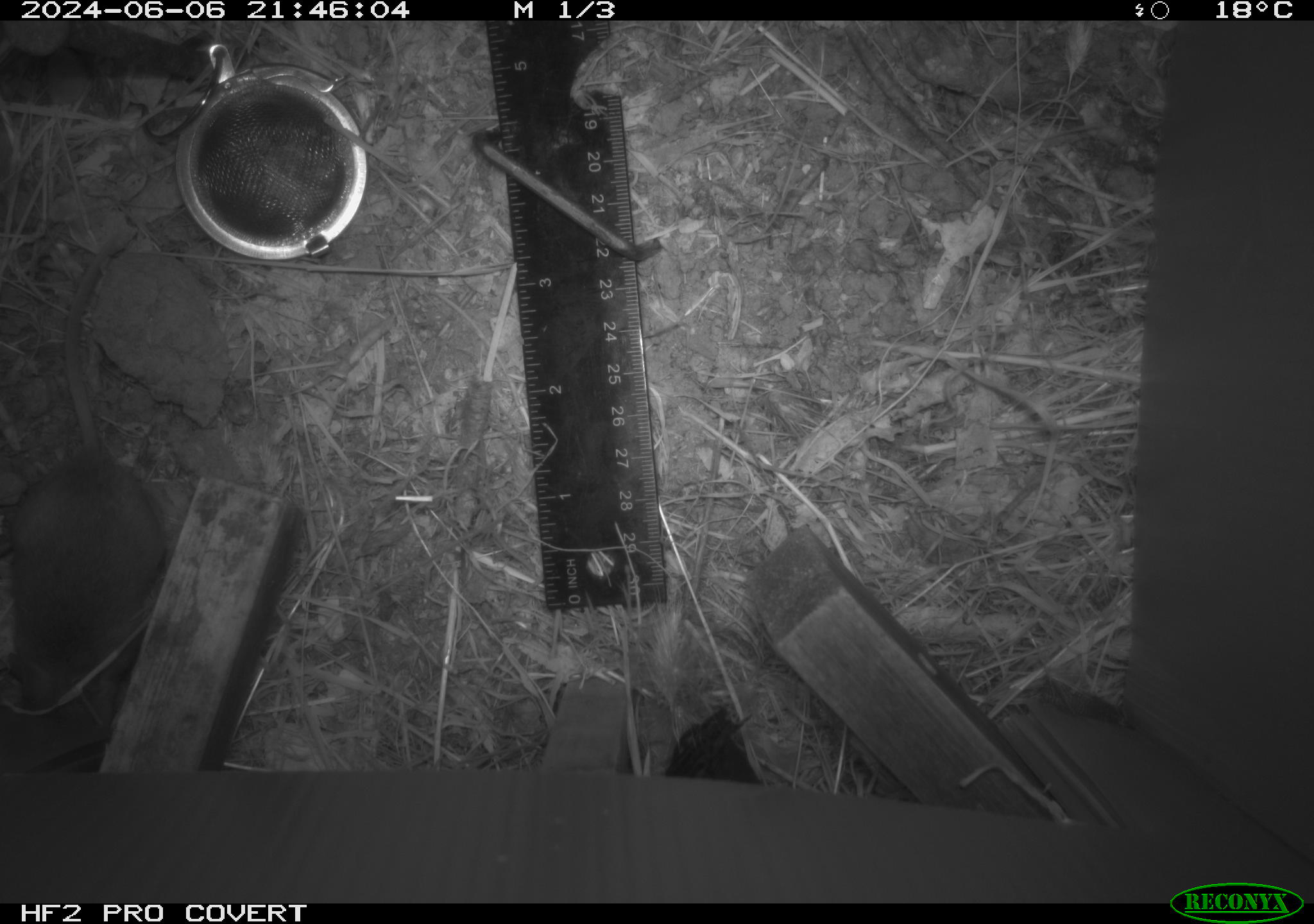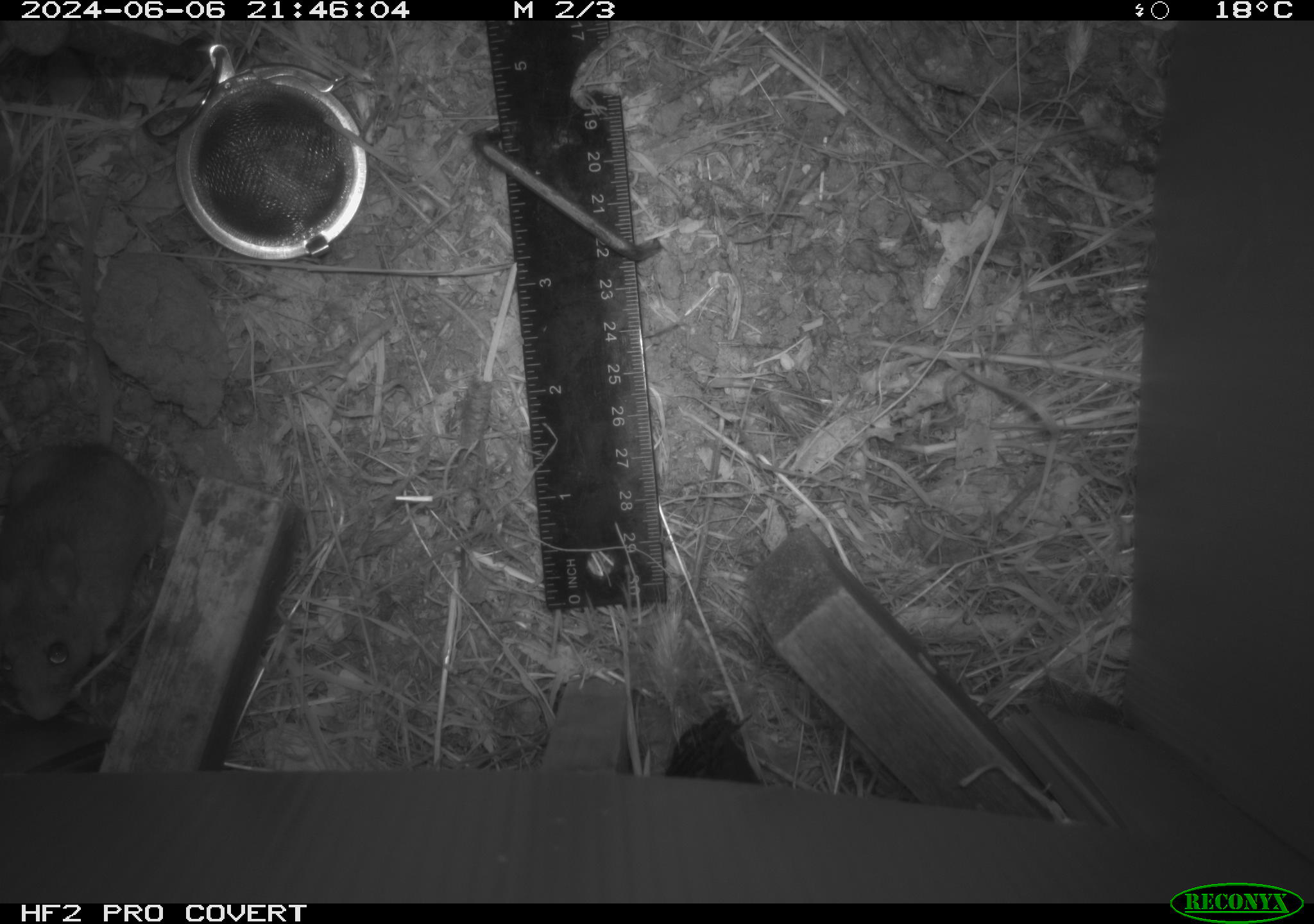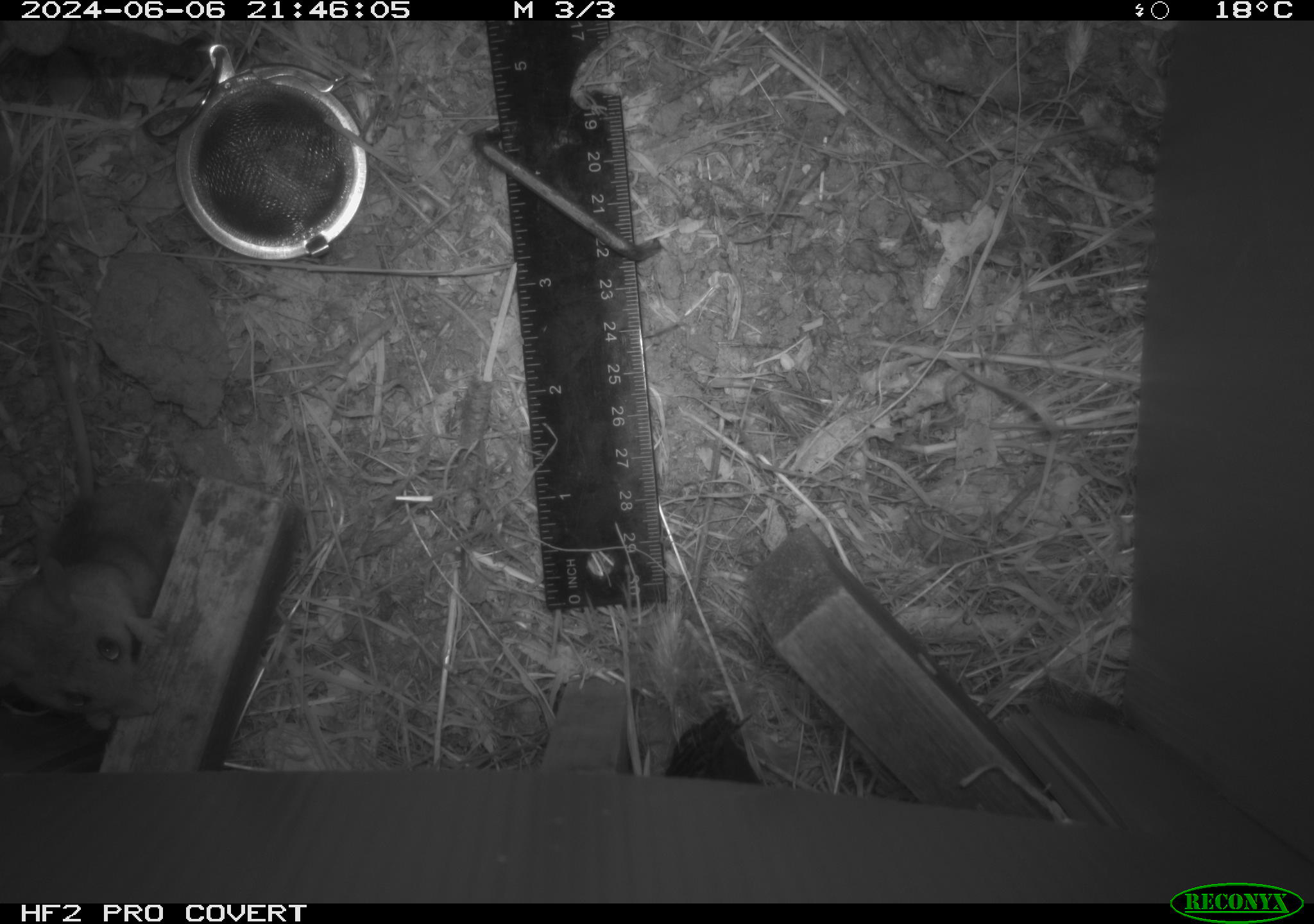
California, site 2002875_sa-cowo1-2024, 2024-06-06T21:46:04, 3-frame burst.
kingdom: Animalia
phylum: Chordata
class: Mammalia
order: Rodentia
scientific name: Rodentia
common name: mouse species